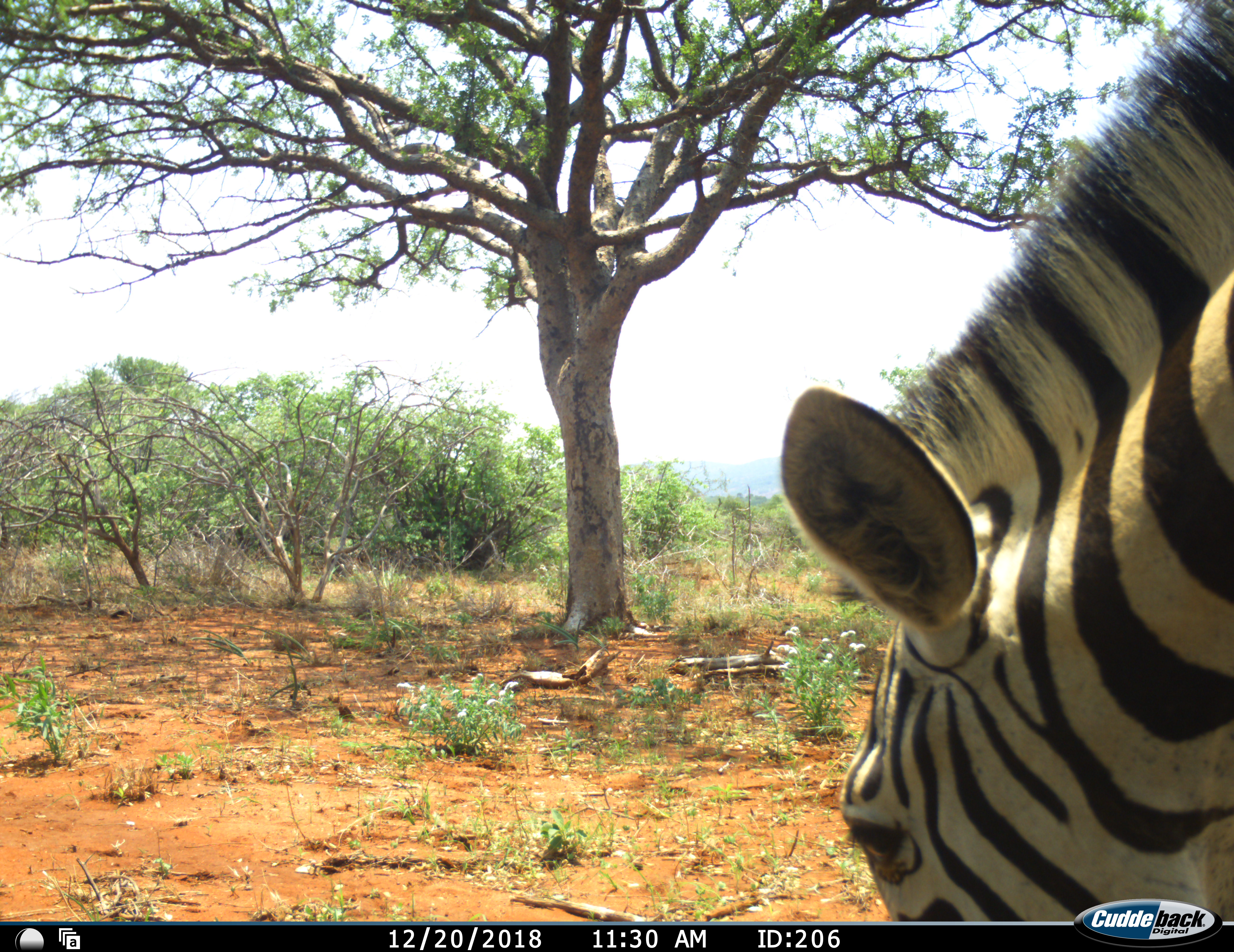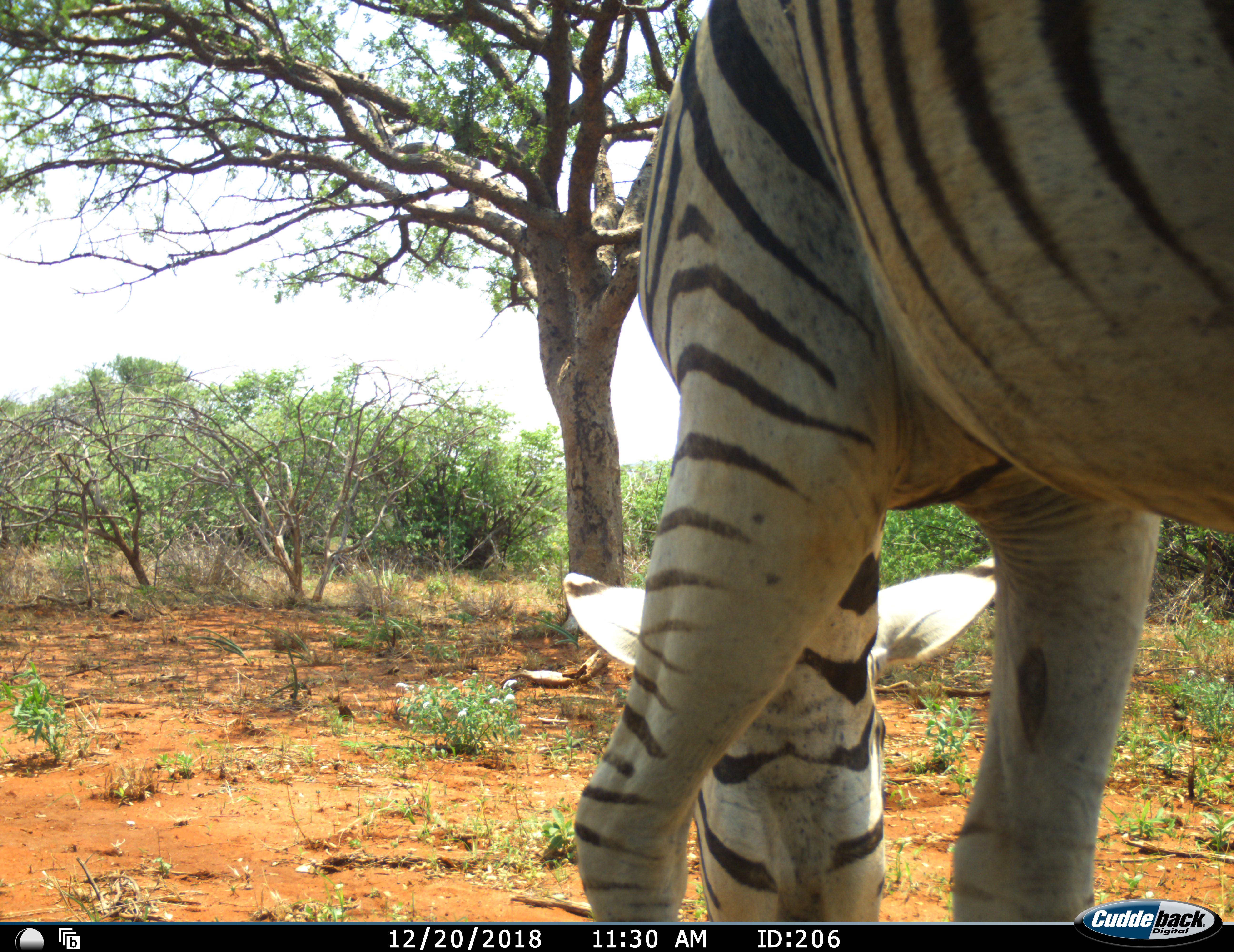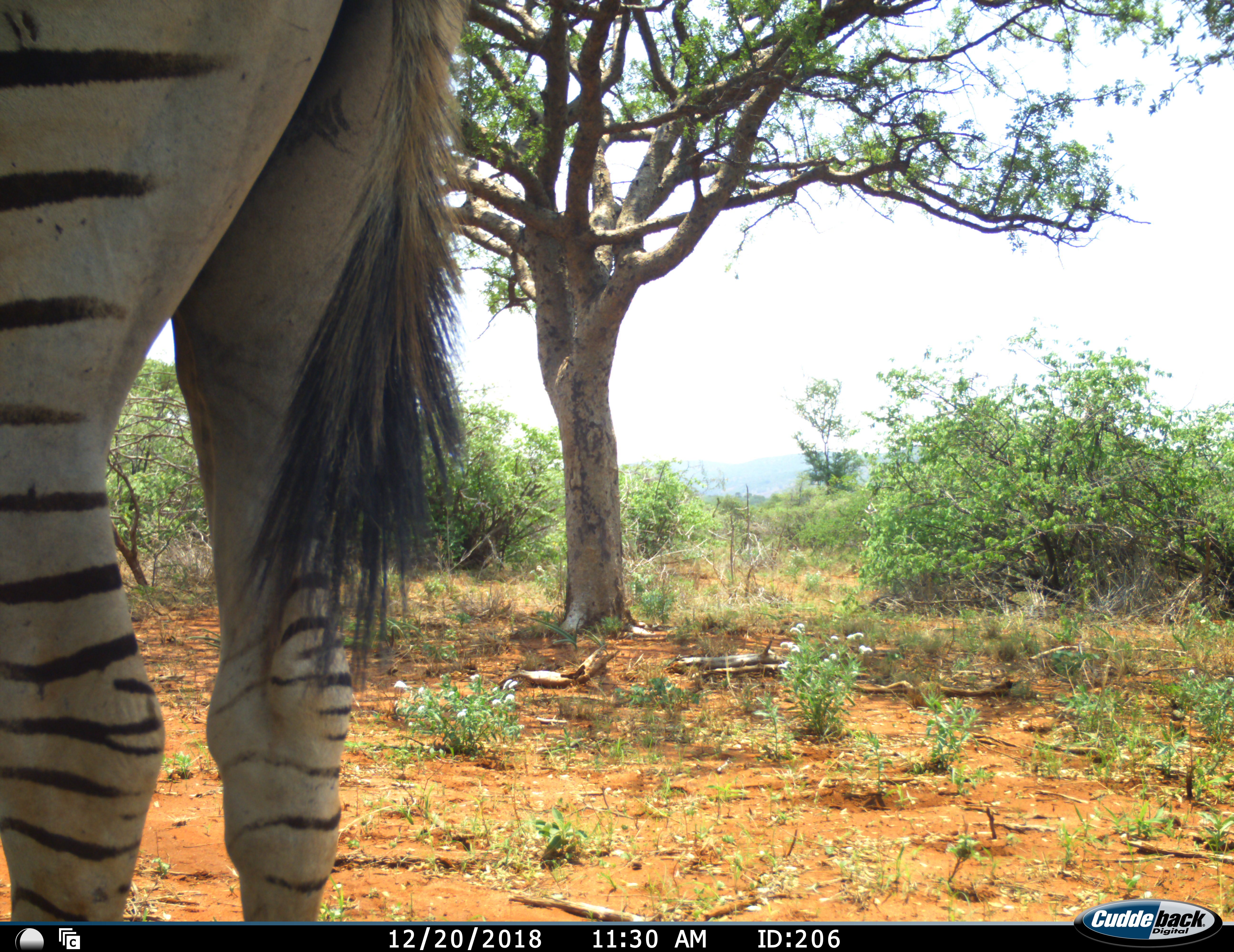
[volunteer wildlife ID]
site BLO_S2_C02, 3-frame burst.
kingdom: Animalia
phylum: Chordata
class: Mammalia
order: Perissodactyla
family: Equidae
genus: Equus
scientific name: Equus quagga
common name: plains zebra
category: zebraplains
Zebraplains (plains zebra) (Equus quagga), count 1. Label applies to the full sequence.